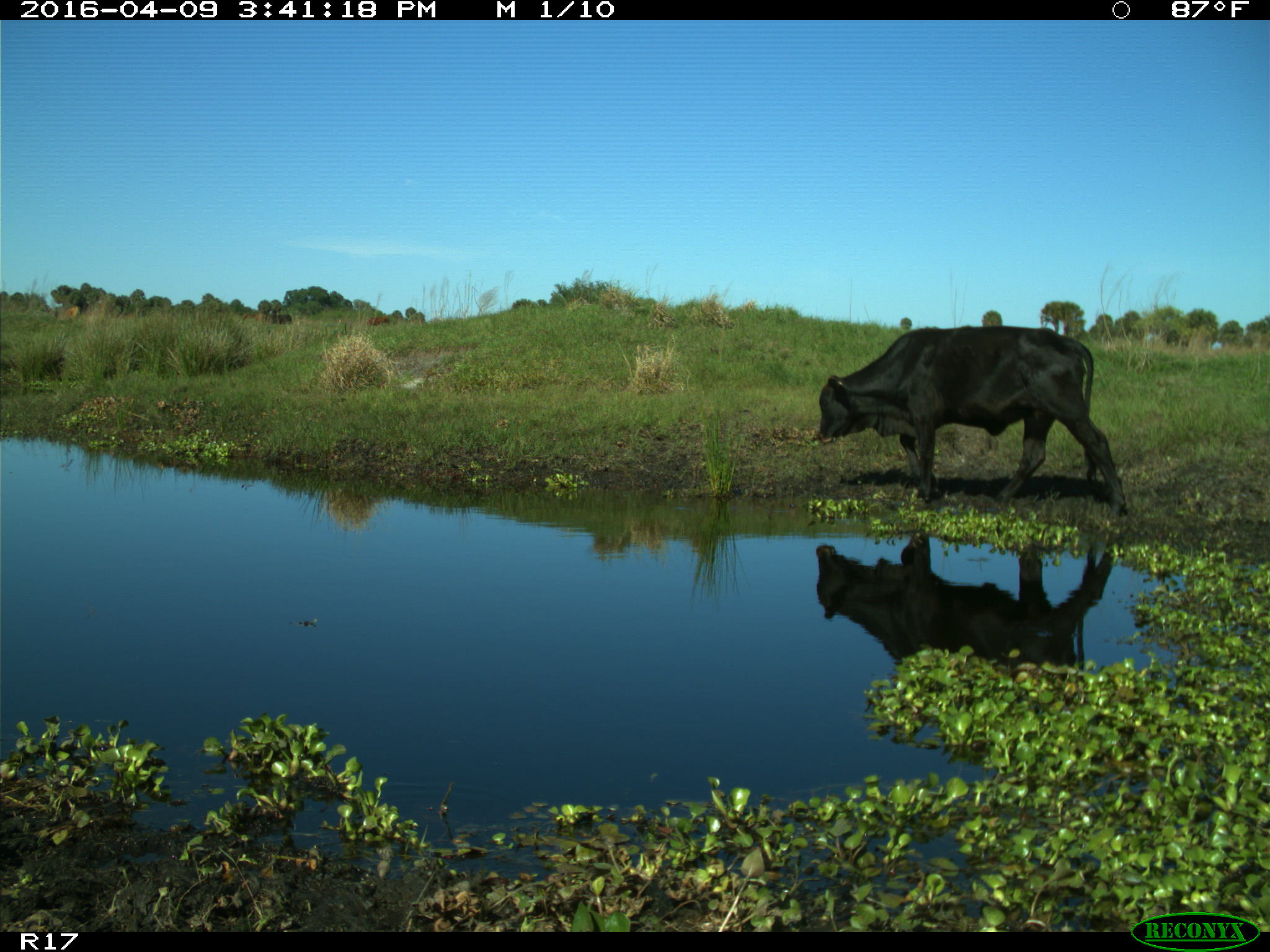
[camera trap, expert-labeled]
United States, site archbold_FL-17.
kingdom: Animalia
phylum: Chordata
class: Mammalia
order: Artiodactyla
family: Bovidae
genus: Bos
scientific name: Bos taurus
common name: domestic cow